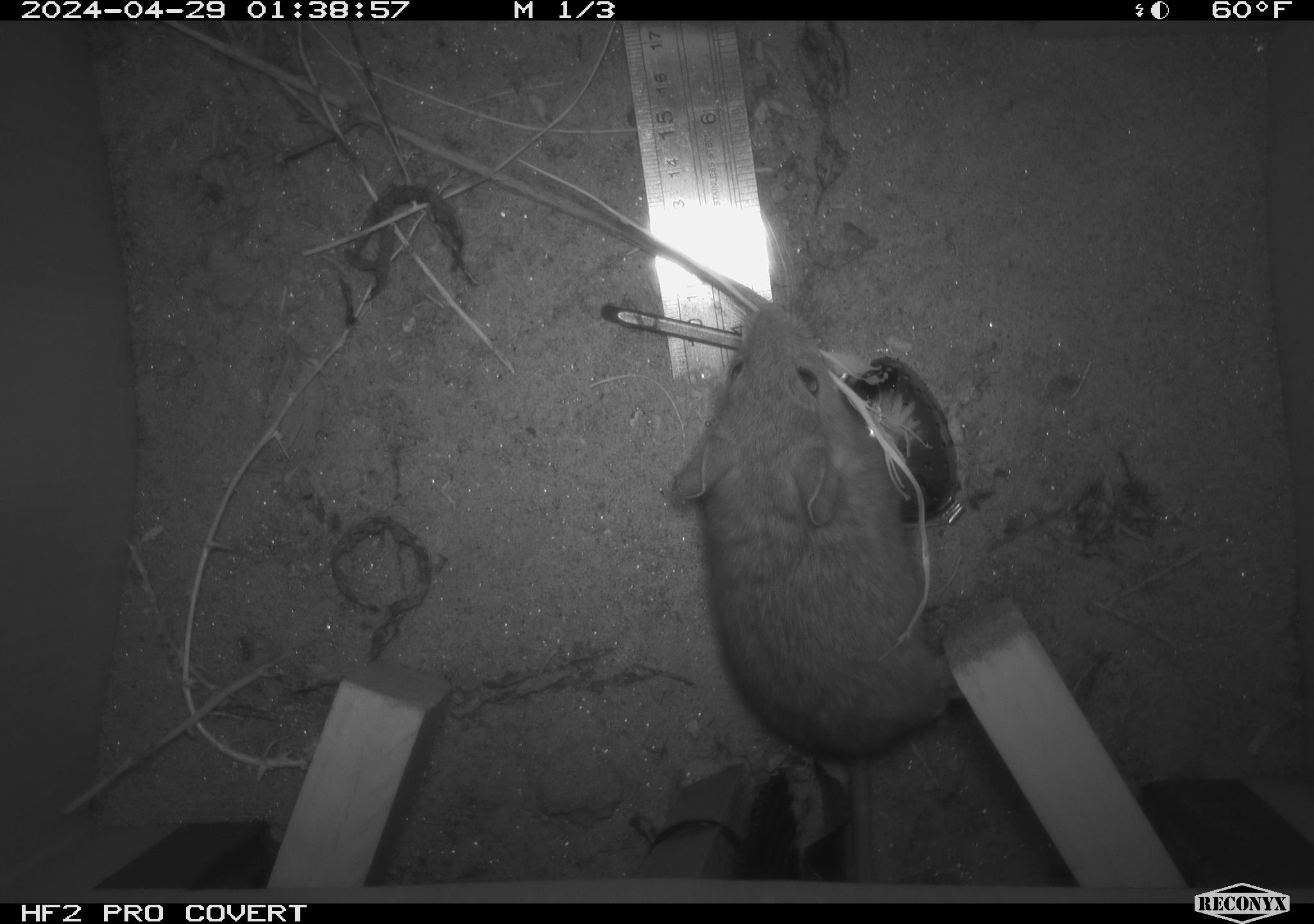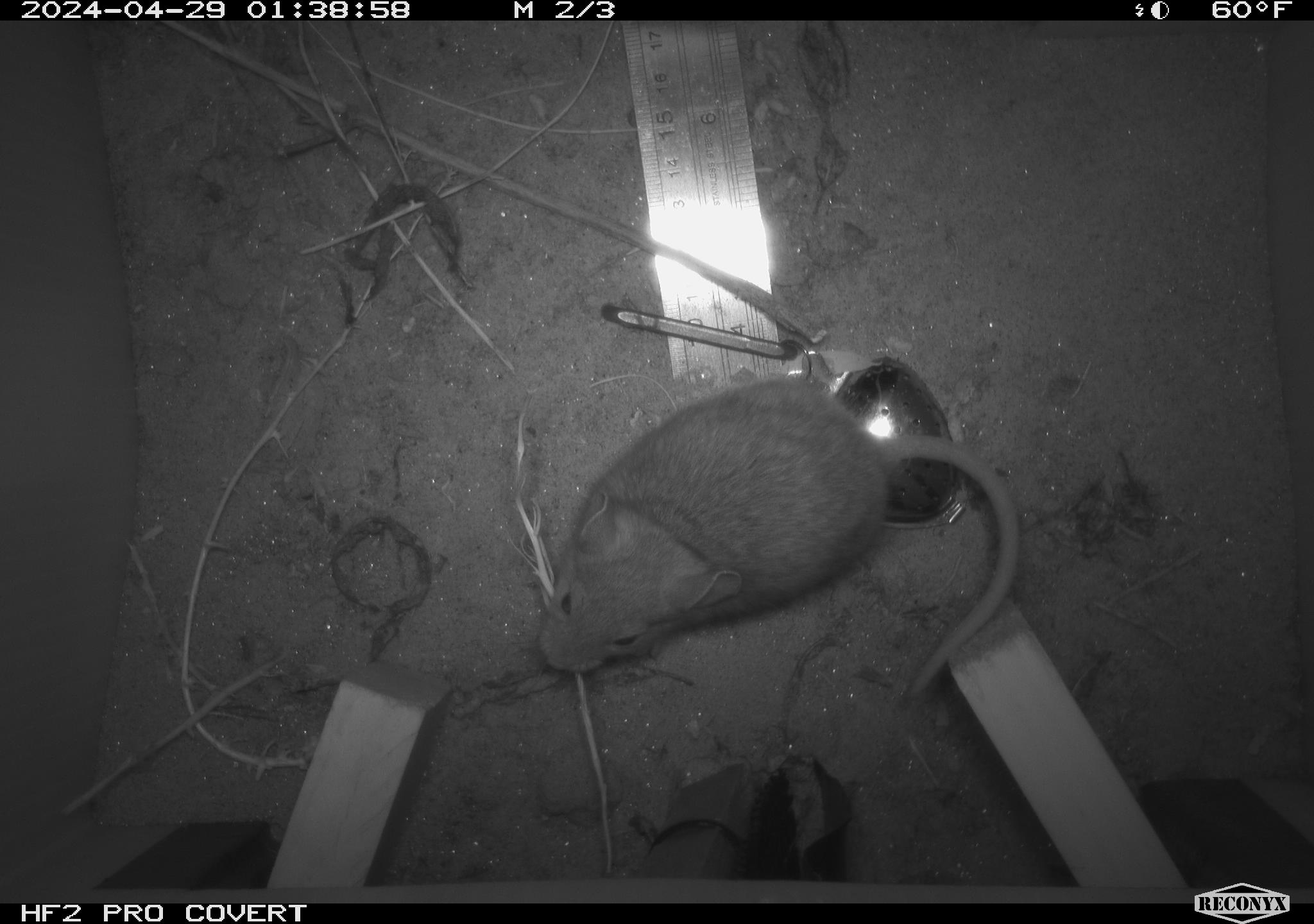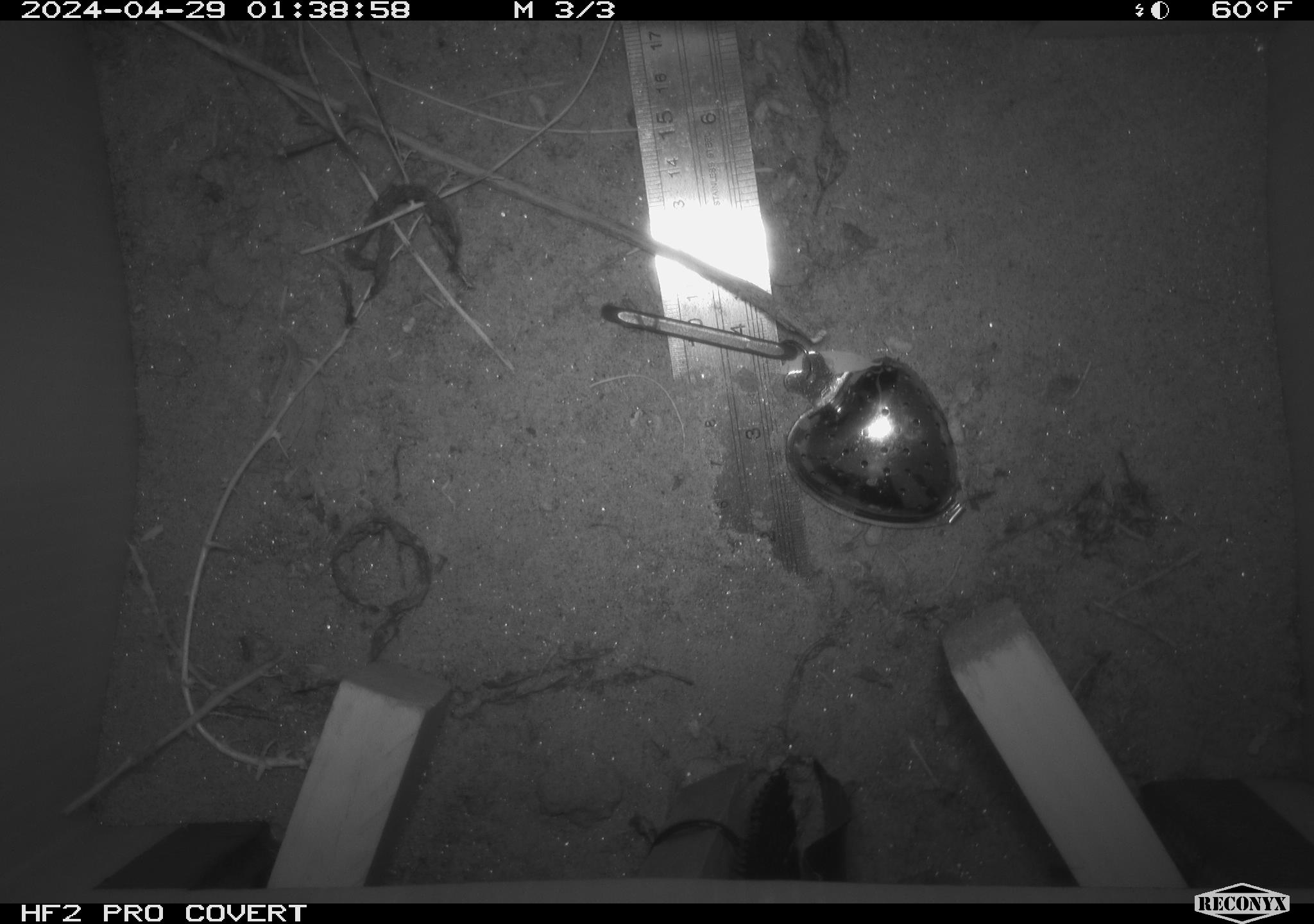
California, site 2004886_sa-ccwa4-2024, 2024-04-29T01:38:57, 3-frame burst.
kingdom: Animalia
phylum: Chordata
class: Mammalia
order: Rodentia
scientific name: Rodentia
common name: woodrat or rat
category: woodrat or rat species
Woodrat or rat species (woodrat or rat) (Rodentia).